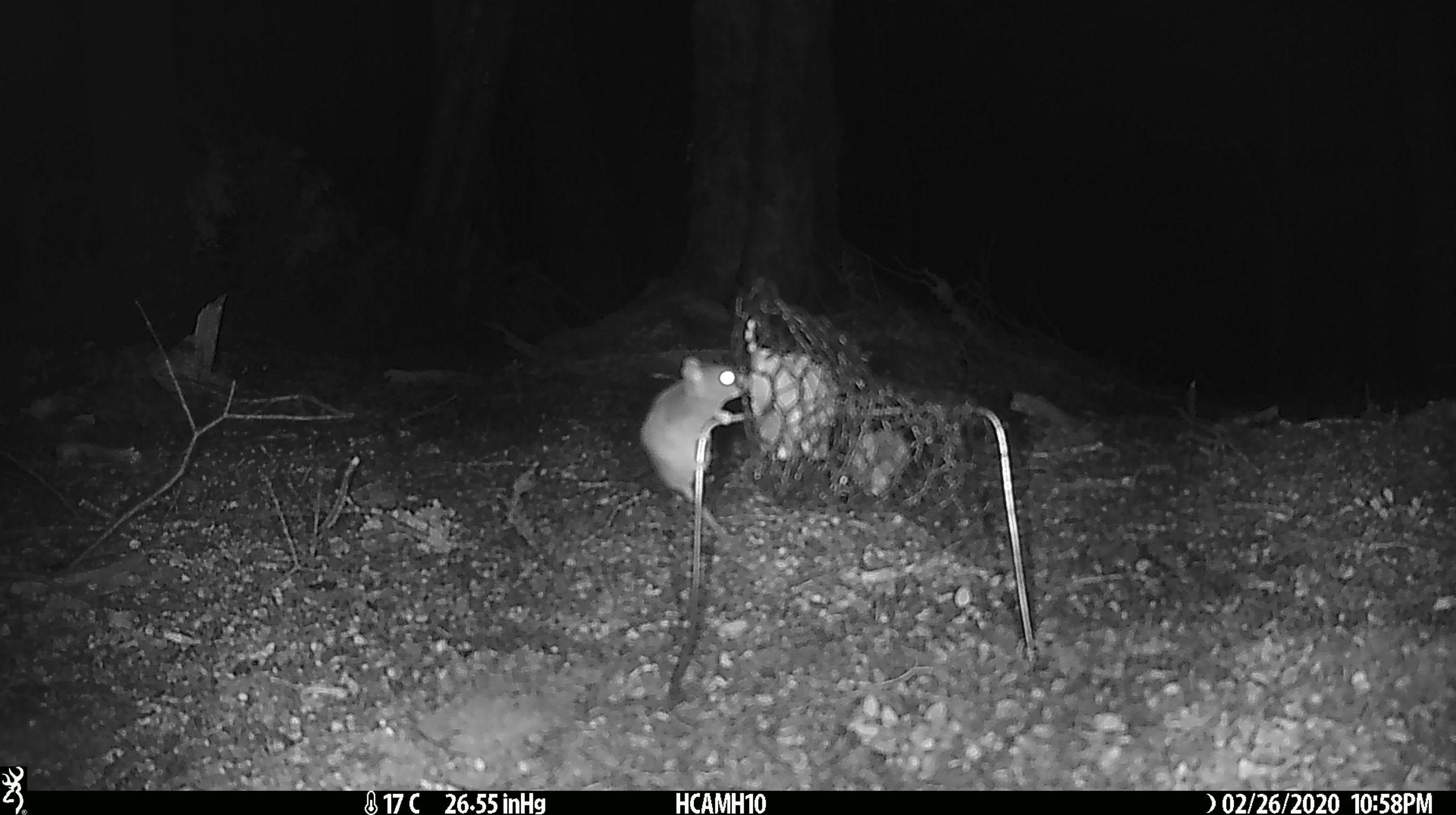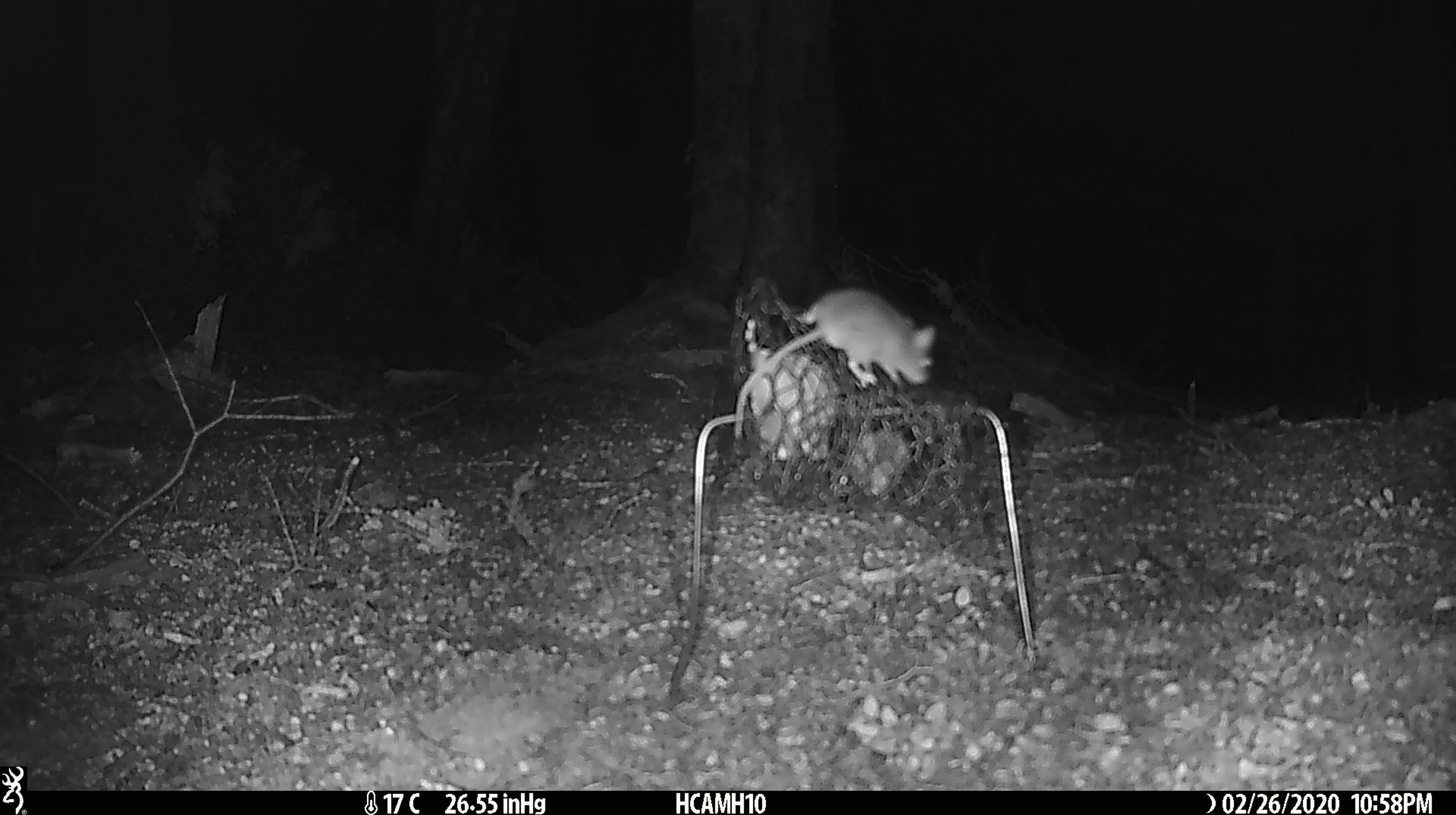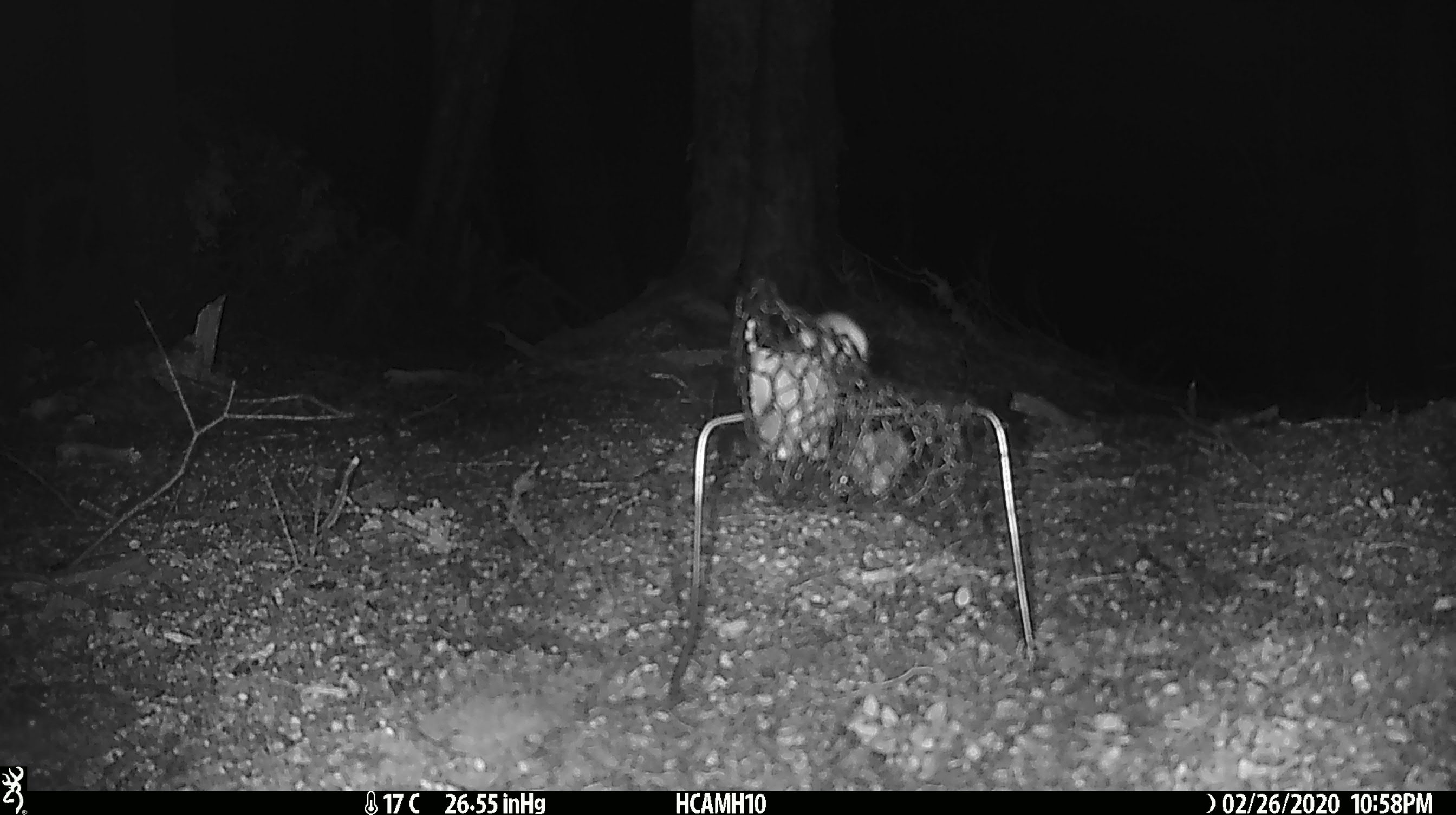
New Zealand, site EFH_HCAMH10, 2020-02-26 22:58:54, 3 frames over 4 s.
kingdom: Animalia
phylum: Chordata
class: Mammalia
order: Rodentia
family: Muridae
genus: Mus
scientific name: Mus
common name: mouse